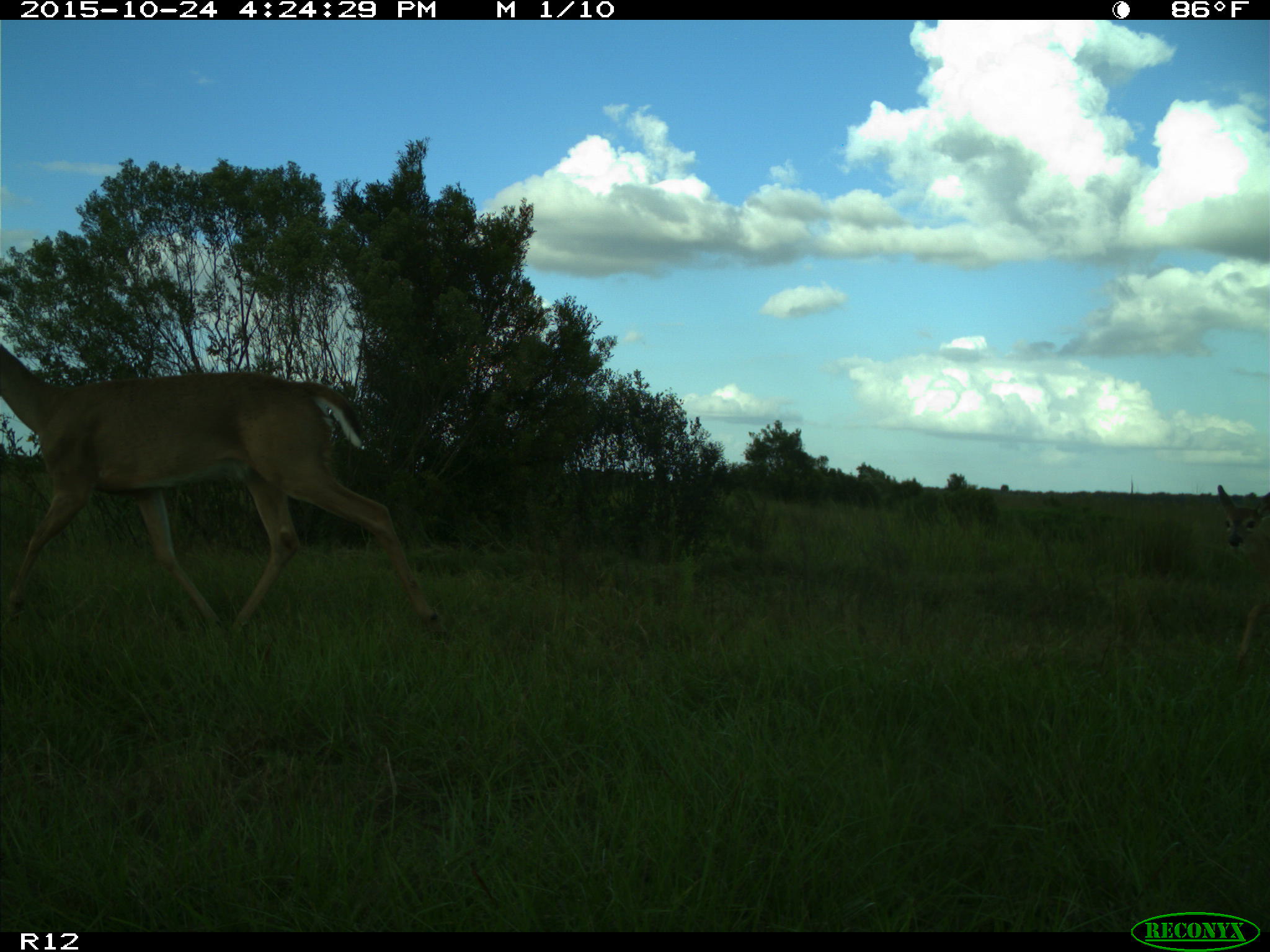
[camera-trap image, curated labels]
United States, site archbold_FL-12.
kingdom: Animalia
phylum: Chordata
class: Mammalia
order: Artiodactyla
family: Cervidae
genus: Odocoileus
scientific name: Odocoileus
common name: deer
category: unidentified deer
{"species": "unidentified deer (deer) (Odocoileus)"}